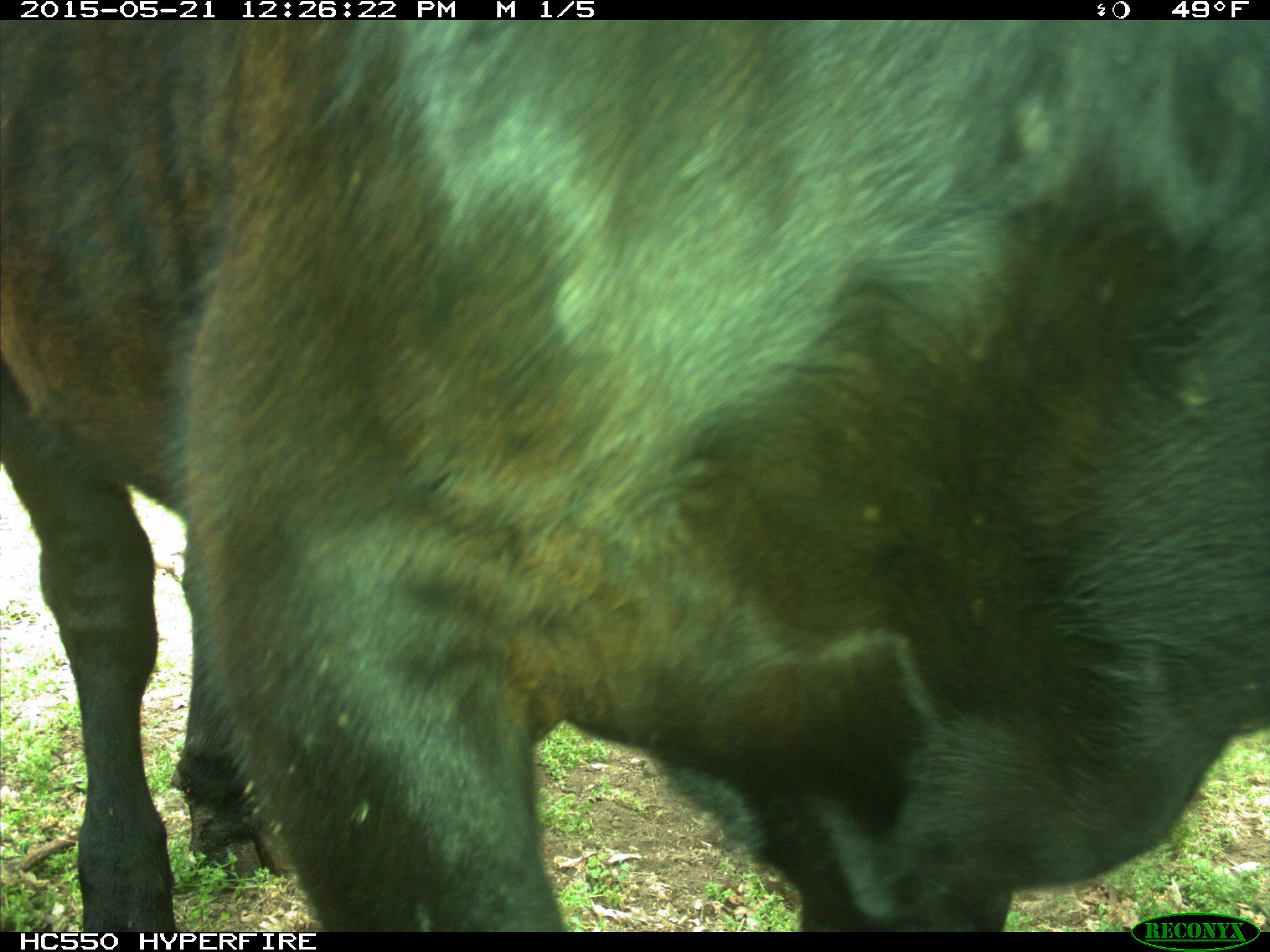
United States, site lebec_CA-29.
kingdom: Animalia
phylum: Chordata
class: Mammalia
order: Artiodactyla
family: Bovidae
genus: Bos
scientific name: Bos taurus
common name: domestic cow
Bos taurus (domestic cow).